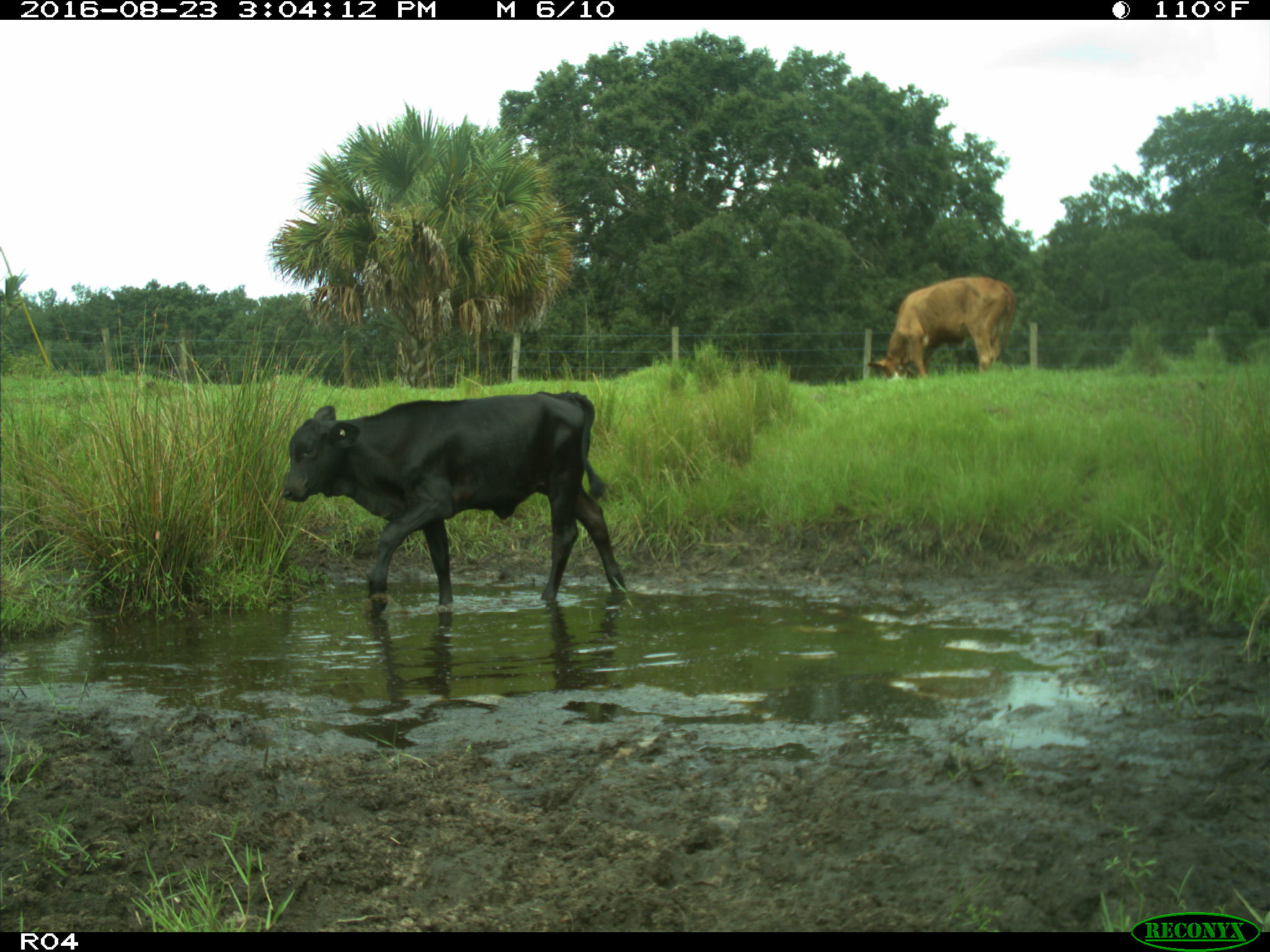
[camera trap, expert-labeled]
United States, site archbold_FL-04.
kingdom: Animalia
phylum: Chordata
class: Mammalia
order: Artiodactyla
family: Bovidae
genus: Bos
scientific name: Bos taurus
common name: domestic cow